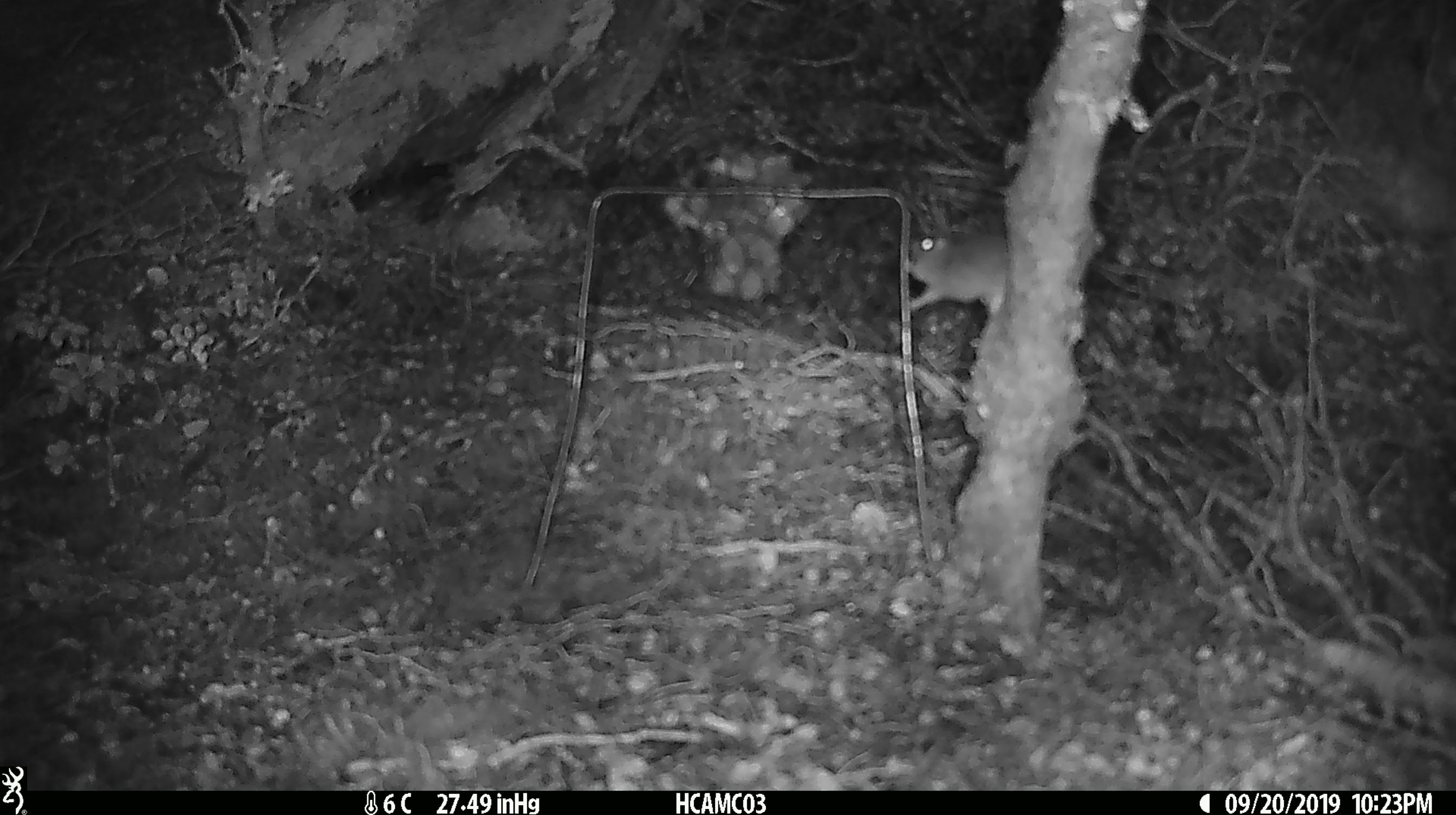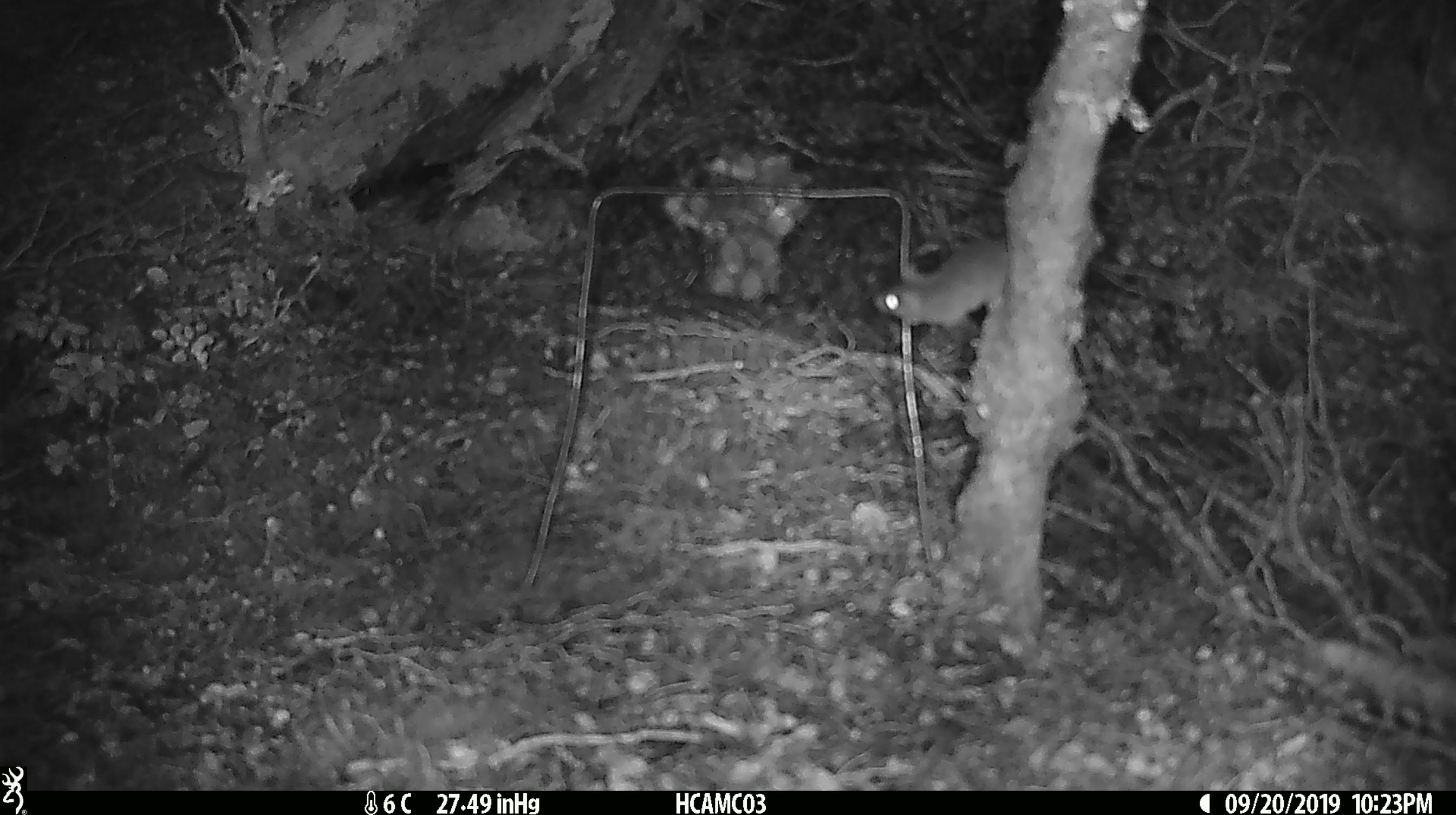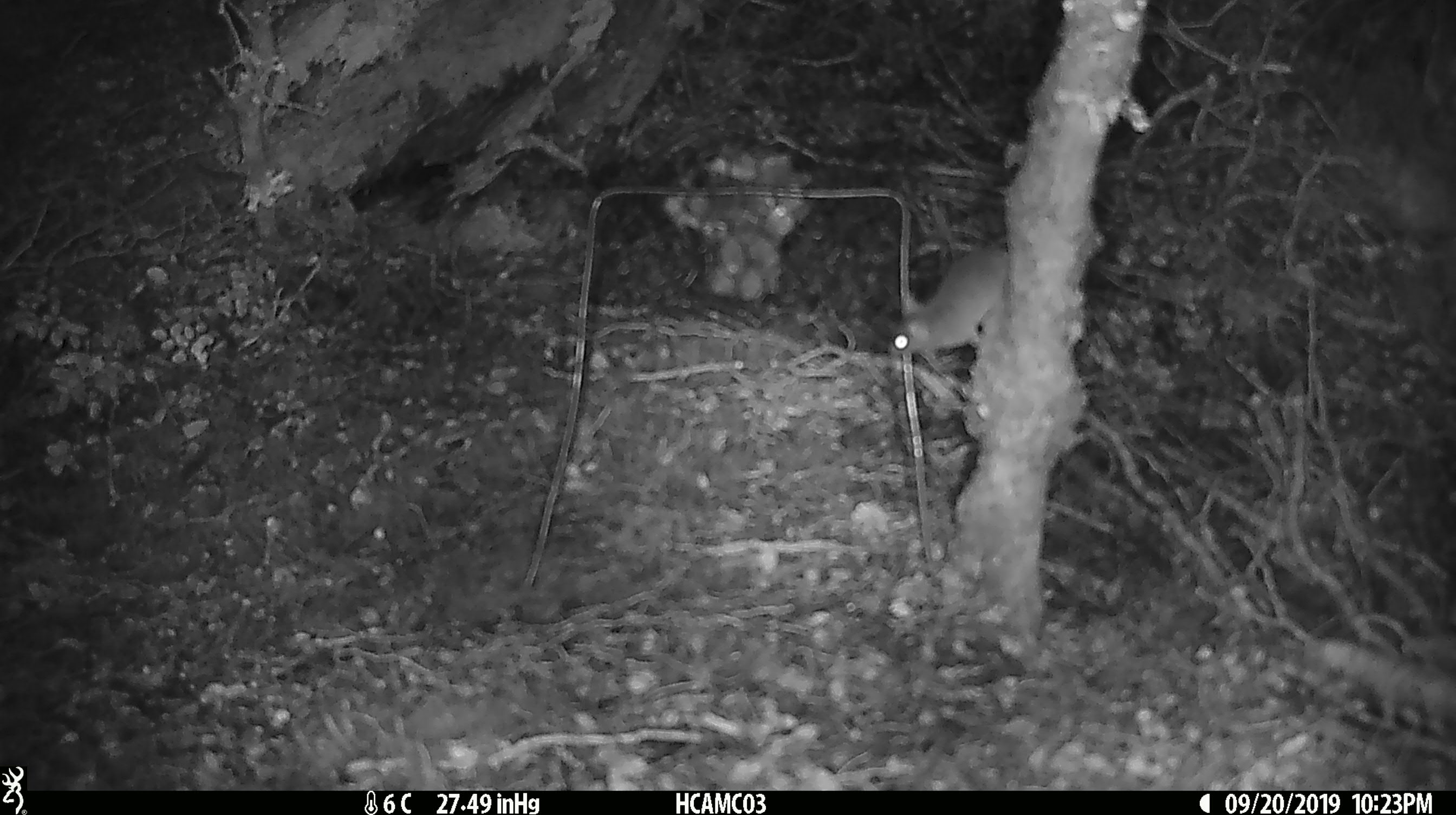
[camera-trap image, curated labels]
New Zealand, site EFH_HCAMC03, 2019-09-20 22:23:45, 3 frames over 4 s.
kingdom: Animalia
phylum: Chordata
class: Mammalia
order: Rodentia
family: Muridae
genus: Mus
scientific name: Mus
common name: mouse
Mouse (Mus).